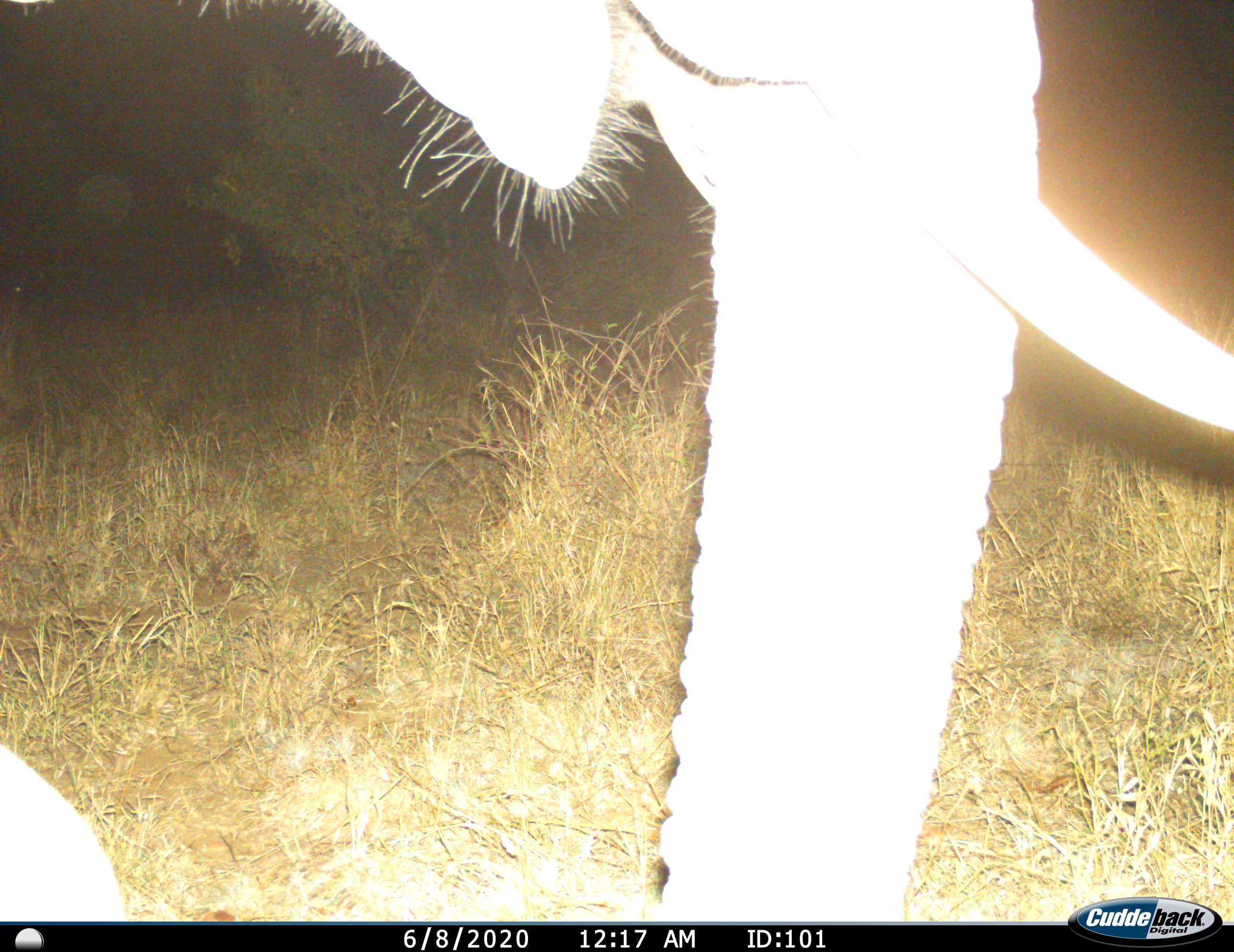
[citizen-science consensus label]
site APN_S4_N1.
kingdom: Animalia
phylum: Chordata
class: Mammalia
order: Proboscidea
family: Elephantidae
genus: Loxodonta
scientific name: Loxodonta africana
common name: african bush elephant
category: elephant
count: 1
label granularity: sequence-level